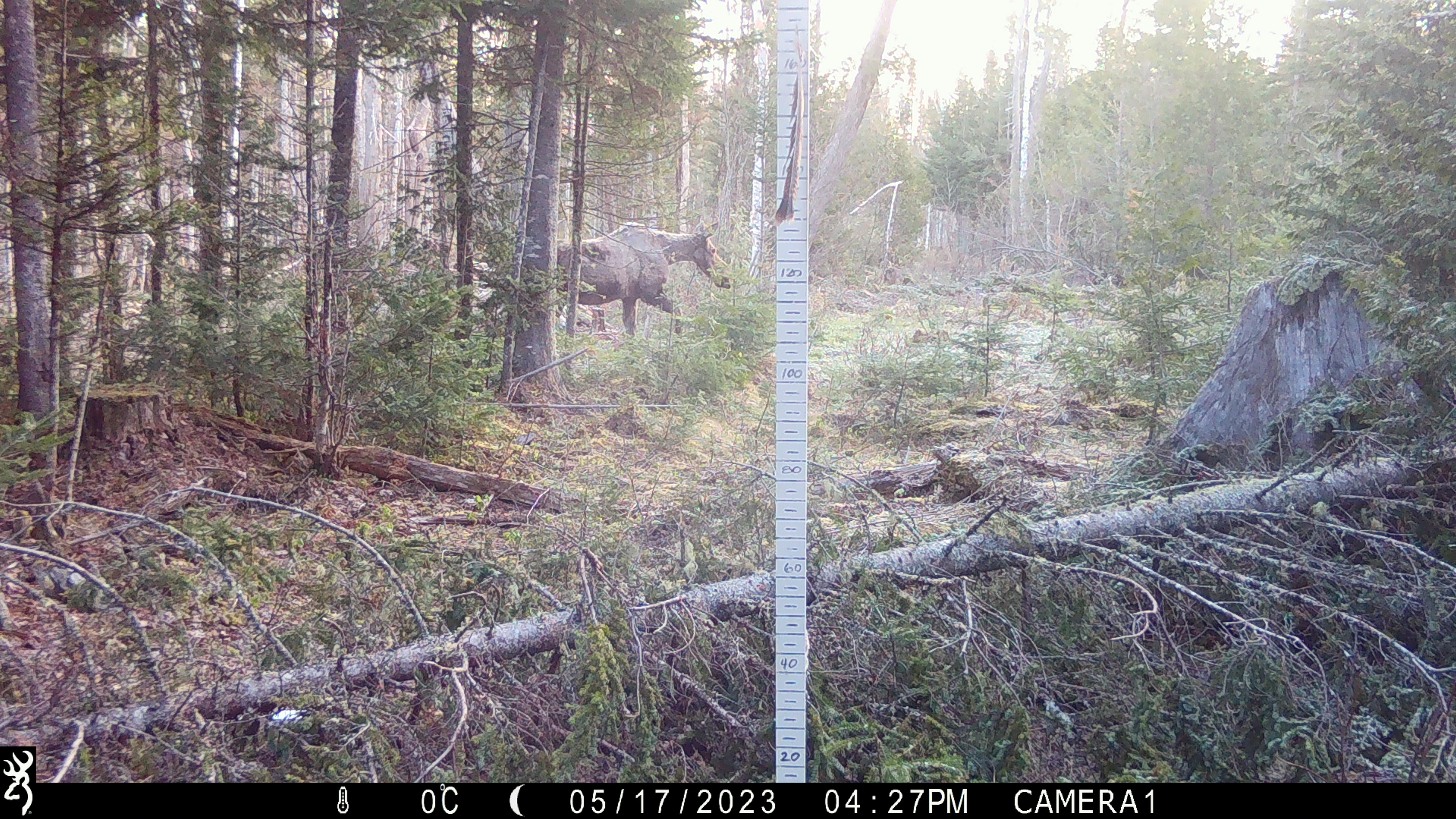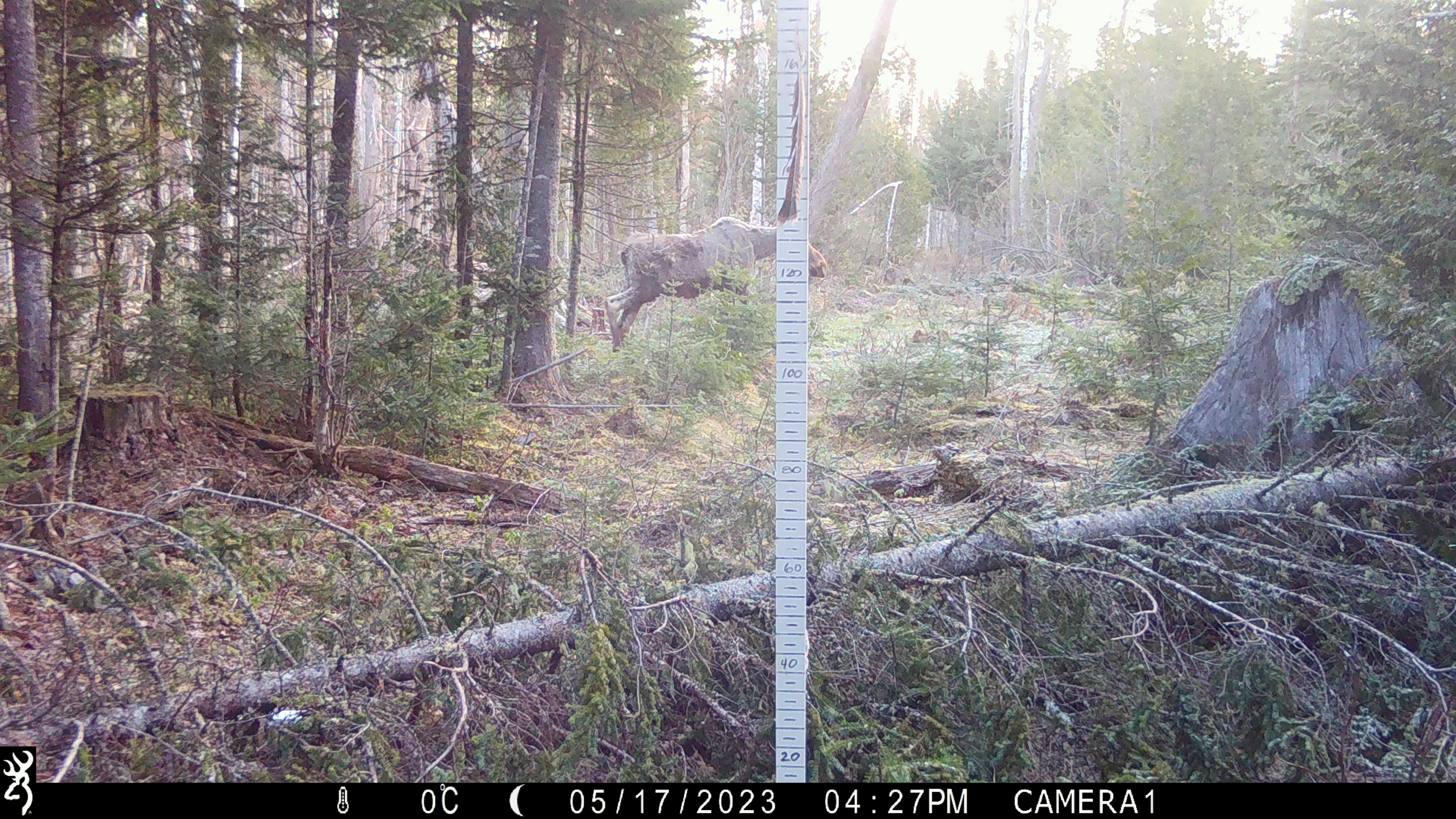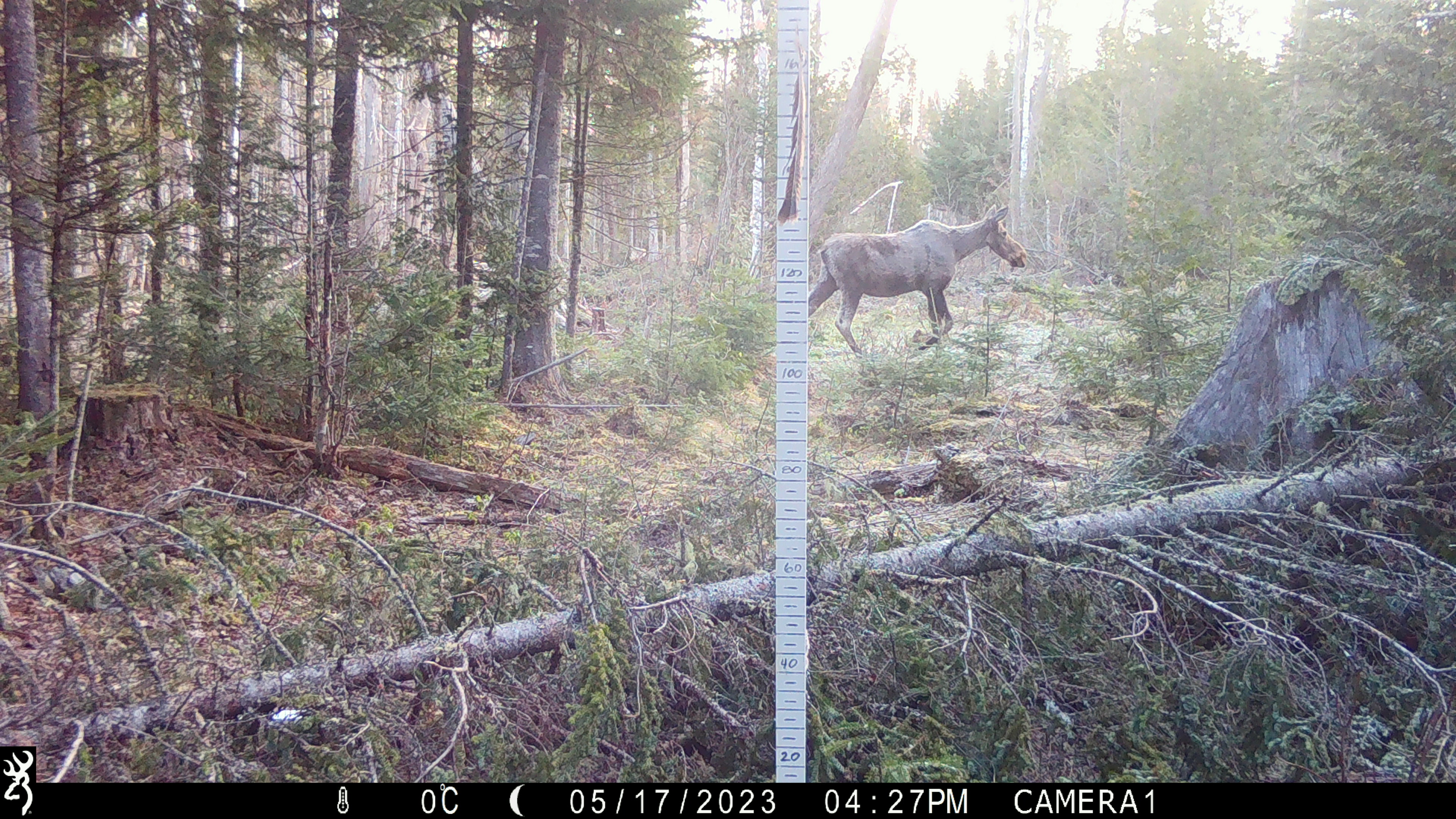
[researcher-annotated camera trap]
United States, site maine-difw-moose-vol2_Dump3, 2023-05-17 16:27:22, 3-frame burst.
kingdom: Animalia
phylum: Chordata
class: Mammalia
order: Artiodactyla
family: Cervidae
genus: Alces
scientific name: Alces alces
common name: moose